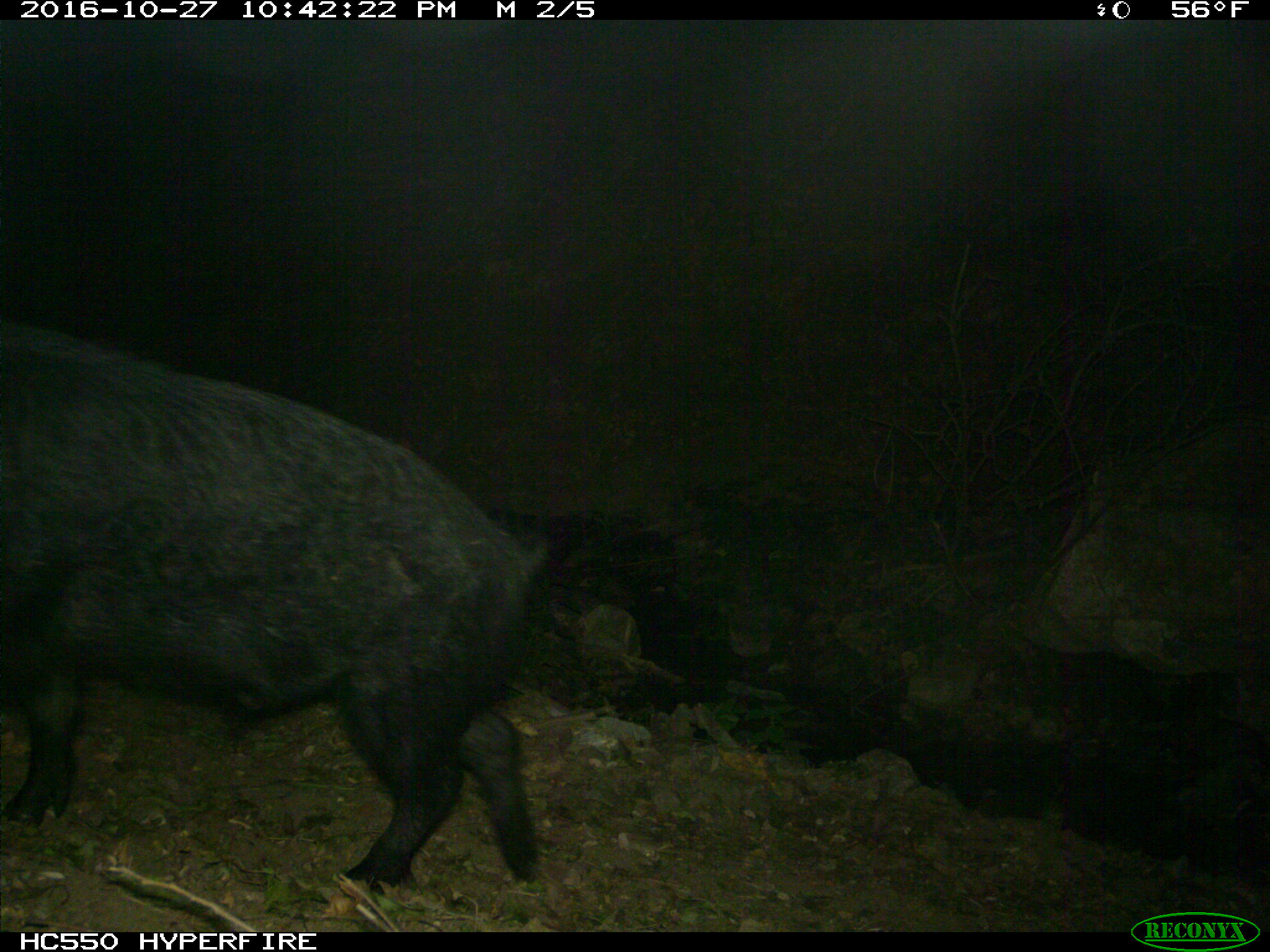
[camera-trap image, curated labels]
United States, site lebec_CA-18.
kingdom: Animalia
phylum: Chordata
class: Mammalia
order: Artiodactyla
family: Suidae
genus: Sus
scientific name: Sus scrofa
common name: wild boar